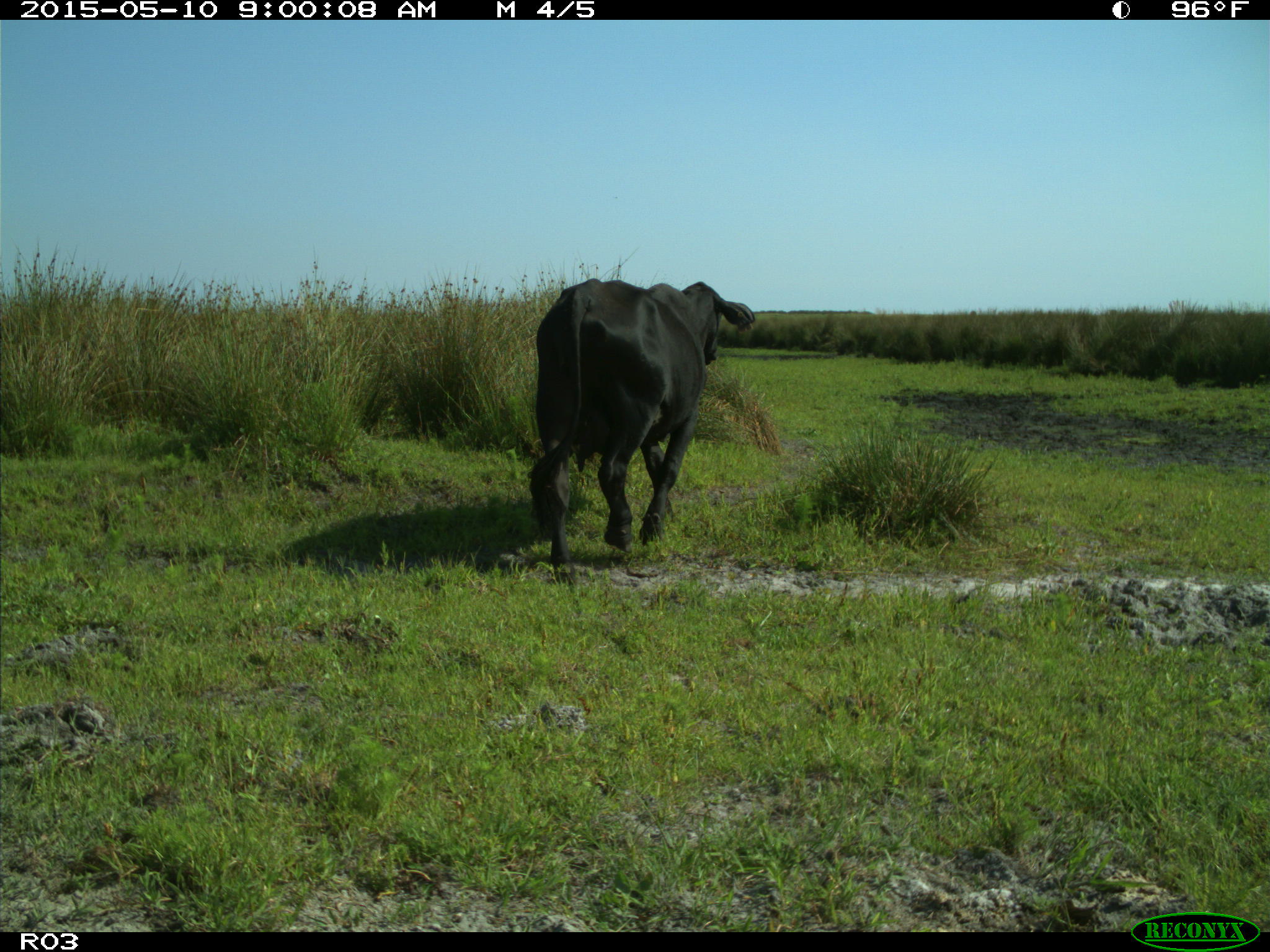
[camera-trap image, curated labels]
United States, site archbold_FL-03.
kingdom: Animalia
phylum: Chordata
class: Mammalia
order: Artiodactyla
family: Bovidae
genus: Bos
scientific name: Bos taurus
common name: domestic cow